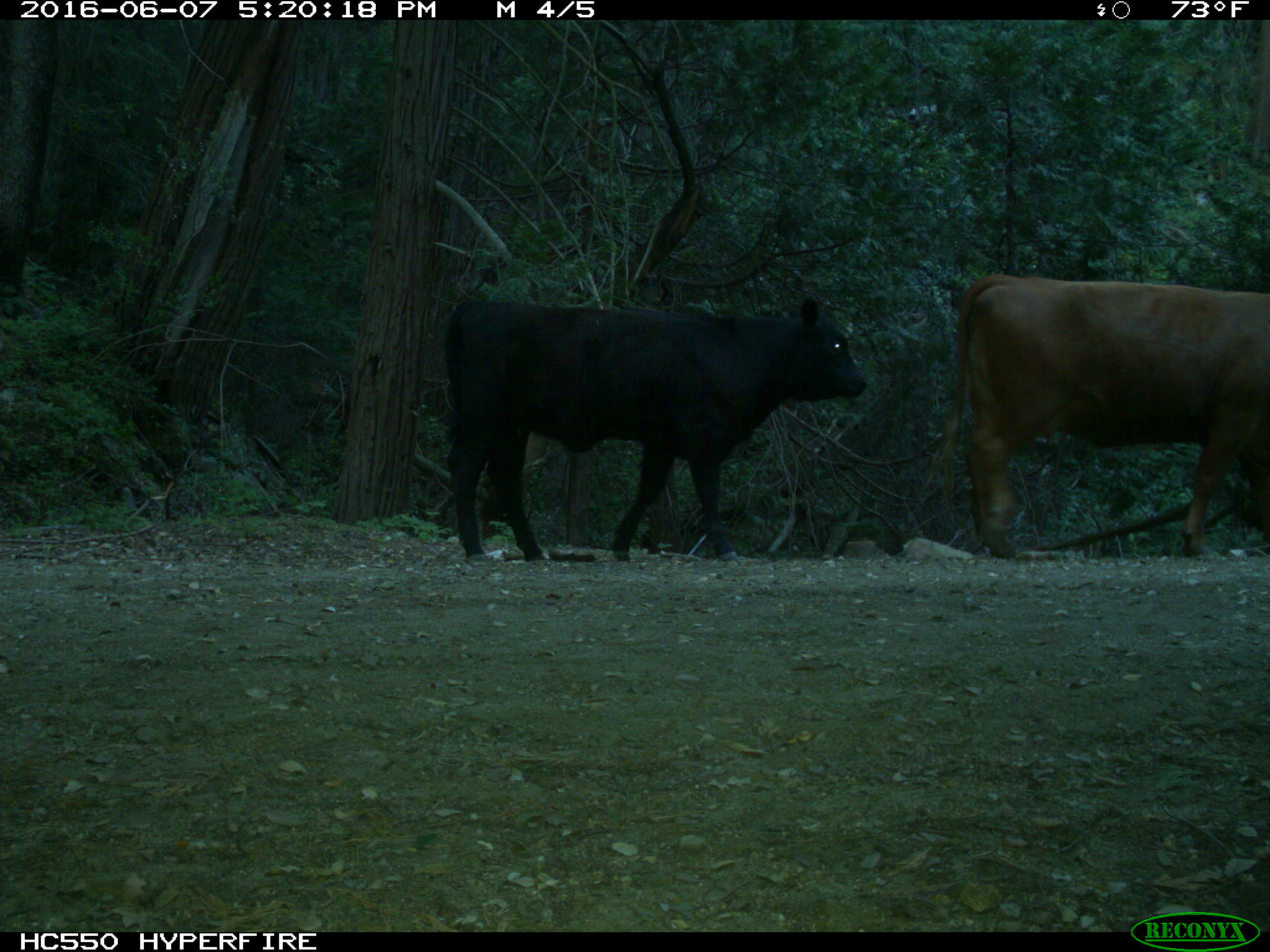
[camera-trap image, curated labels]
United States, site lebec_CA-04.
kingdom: Animalia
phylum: Chordata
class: Mammalia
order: Artiodactyla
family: Bovidae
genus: Bos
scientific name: Bos taurus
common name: domestic cow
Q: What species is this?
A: Bos taurus (domestic cow).